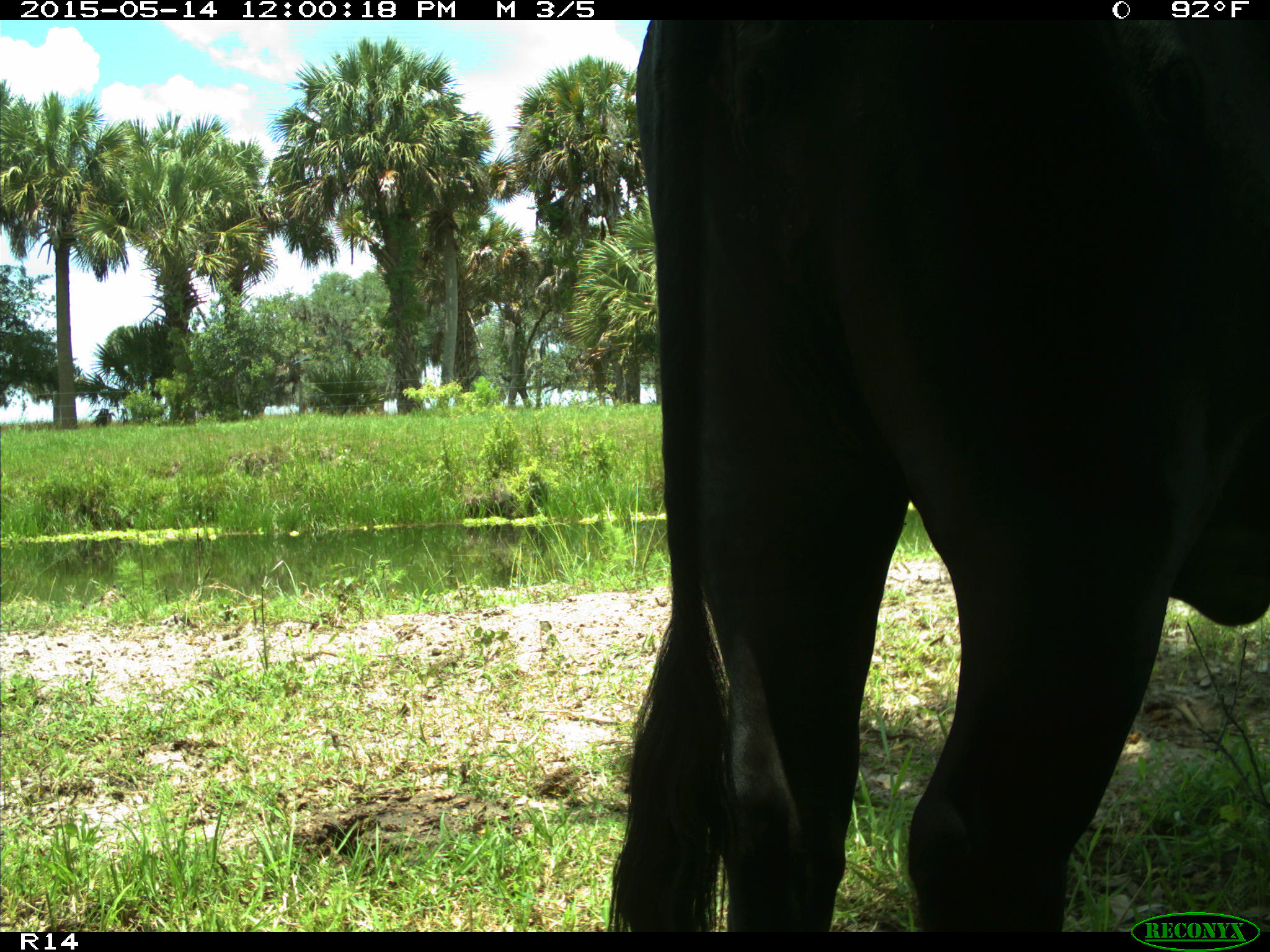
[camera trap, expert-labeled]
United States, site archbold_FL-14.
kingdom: Animalia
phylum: Chordata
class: Mammalia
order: Artiodactyla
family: Bovidae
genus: Bos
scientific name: Bos taurus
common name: domestic cow